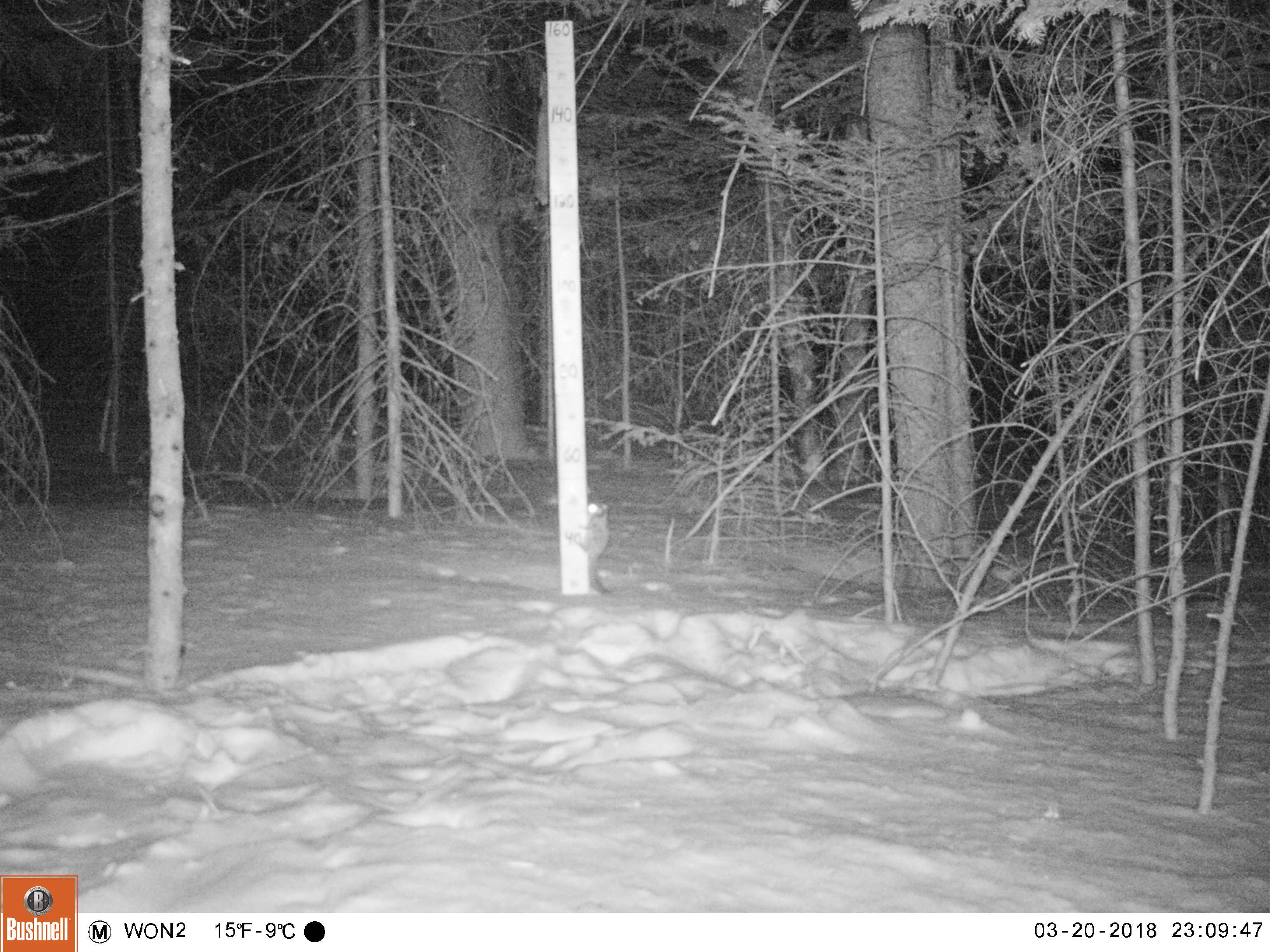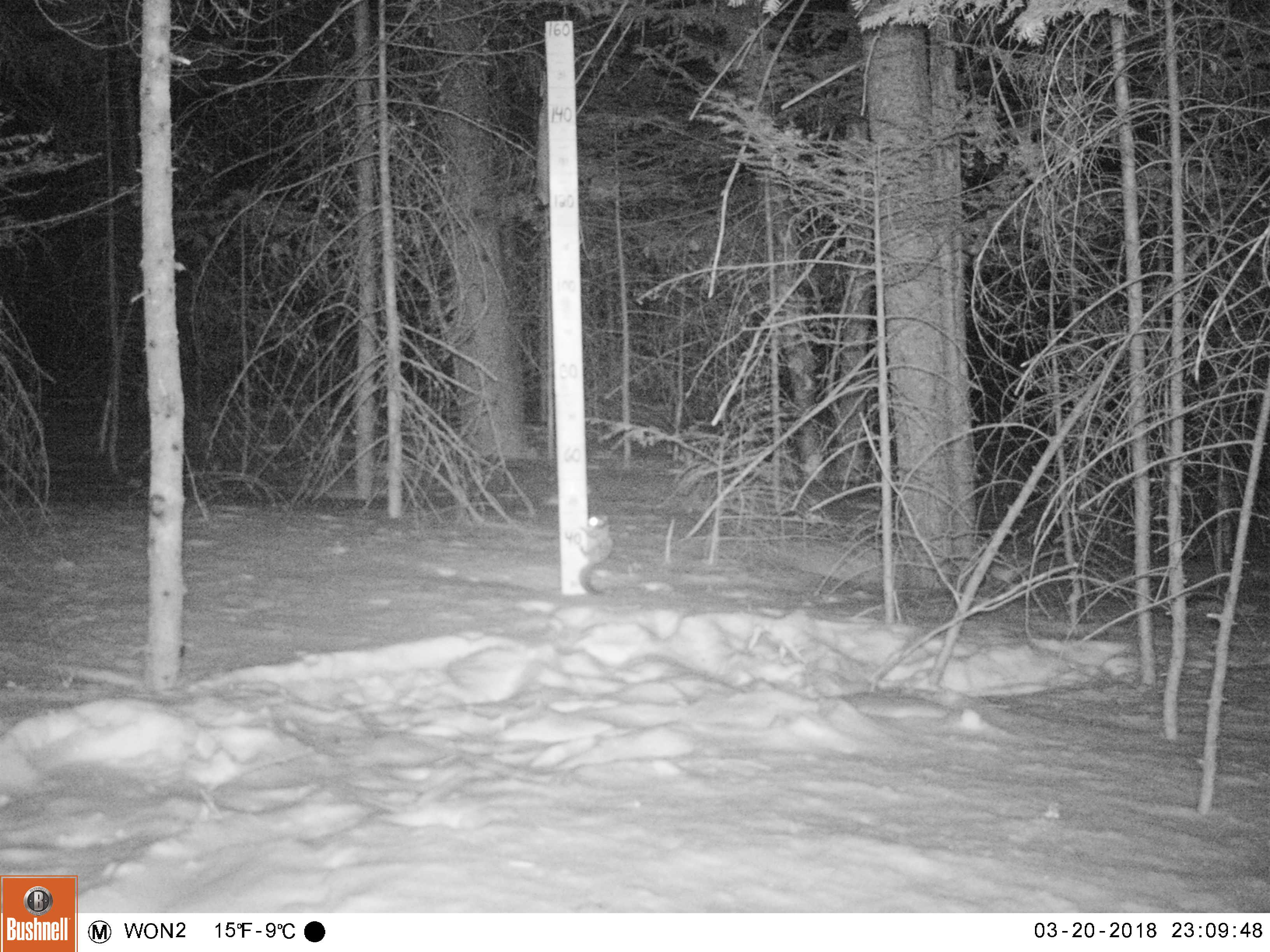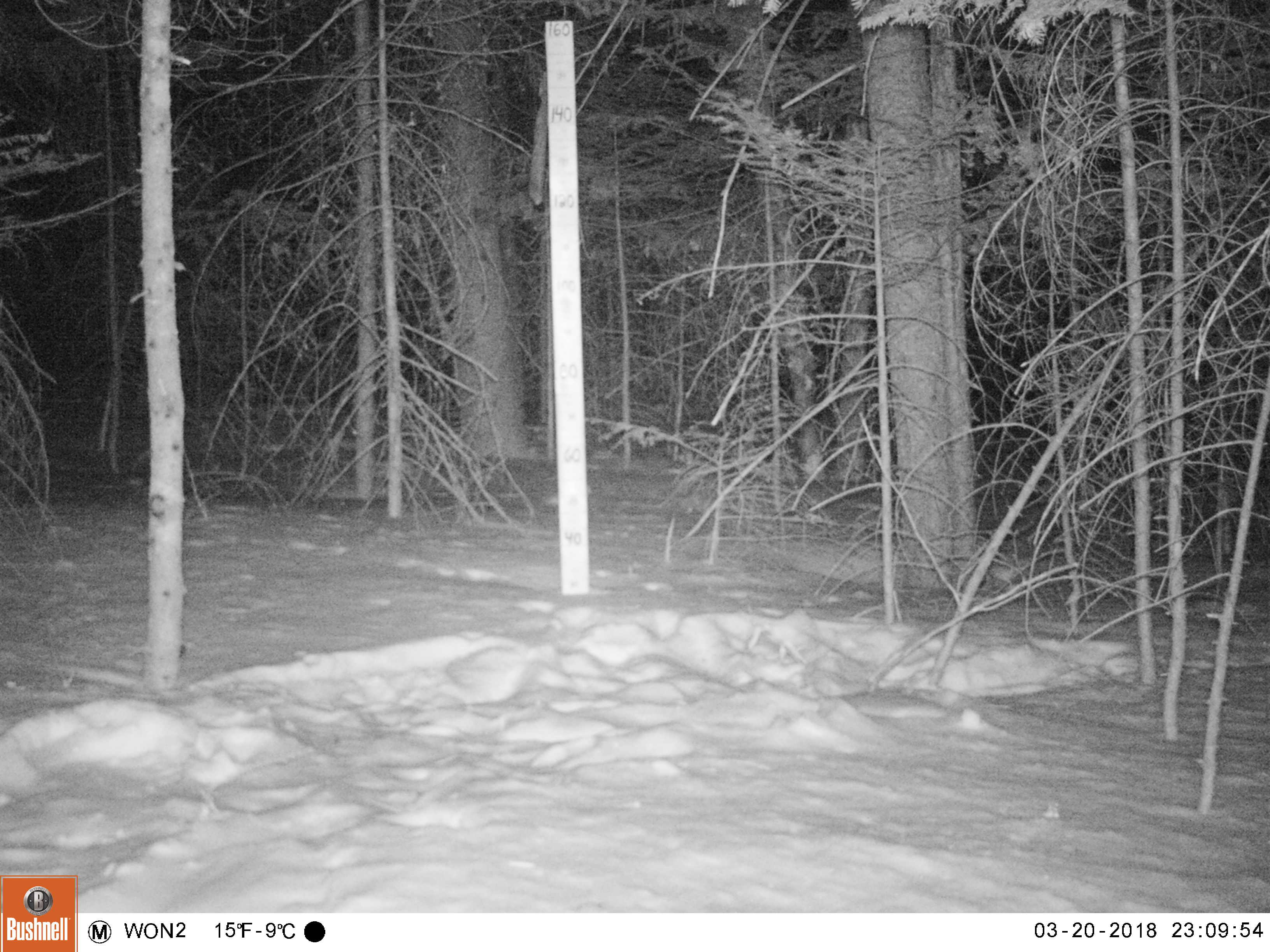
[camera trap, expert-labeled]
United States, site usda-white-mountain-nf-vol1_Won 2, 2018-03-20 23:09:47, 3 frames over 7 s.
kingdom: Animalia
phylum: Chordata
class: Mammalia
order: Rodentia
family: Sciuridae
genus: Glaucomys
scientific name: Glaucomys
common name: flying squirrel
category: flying squirrel sp.